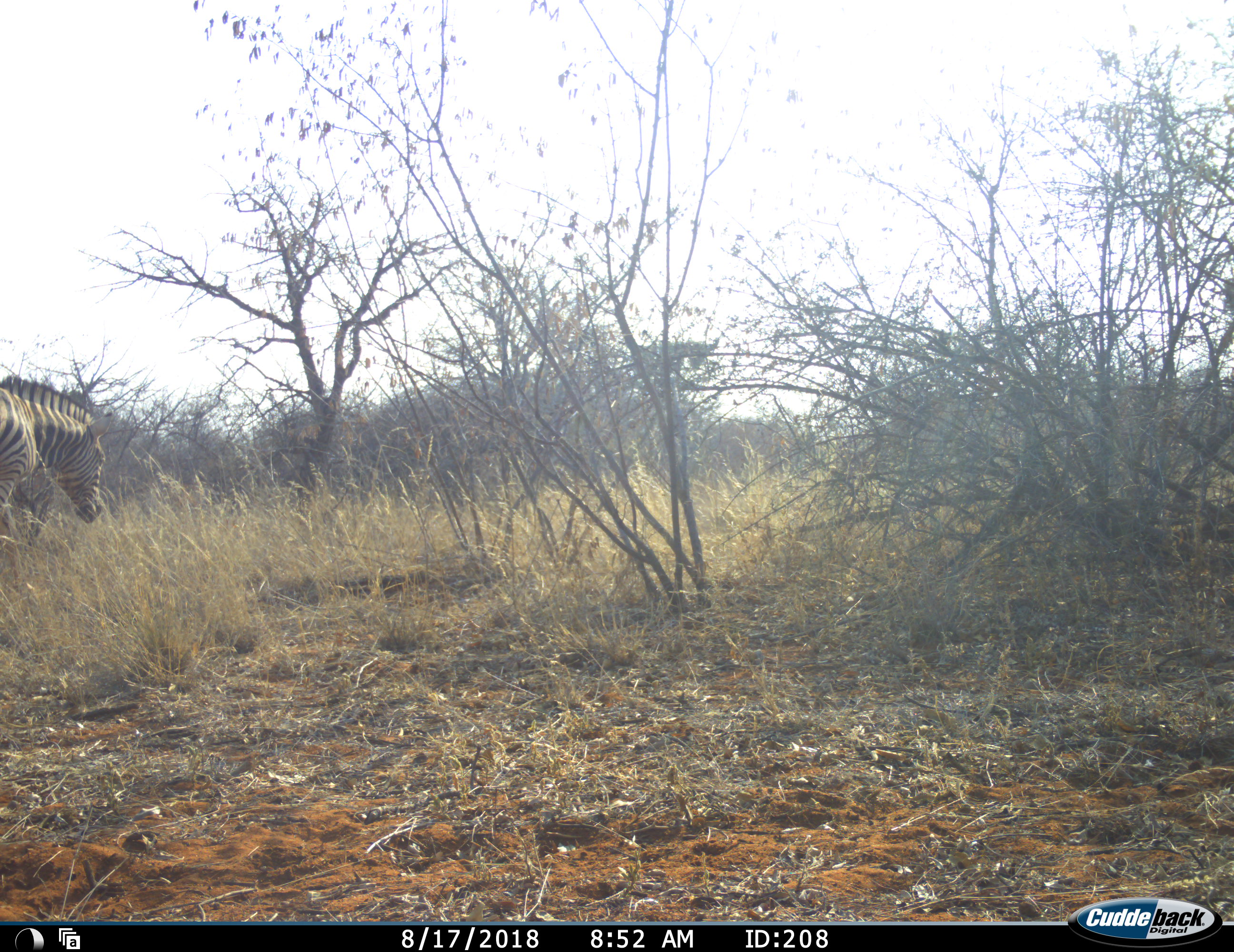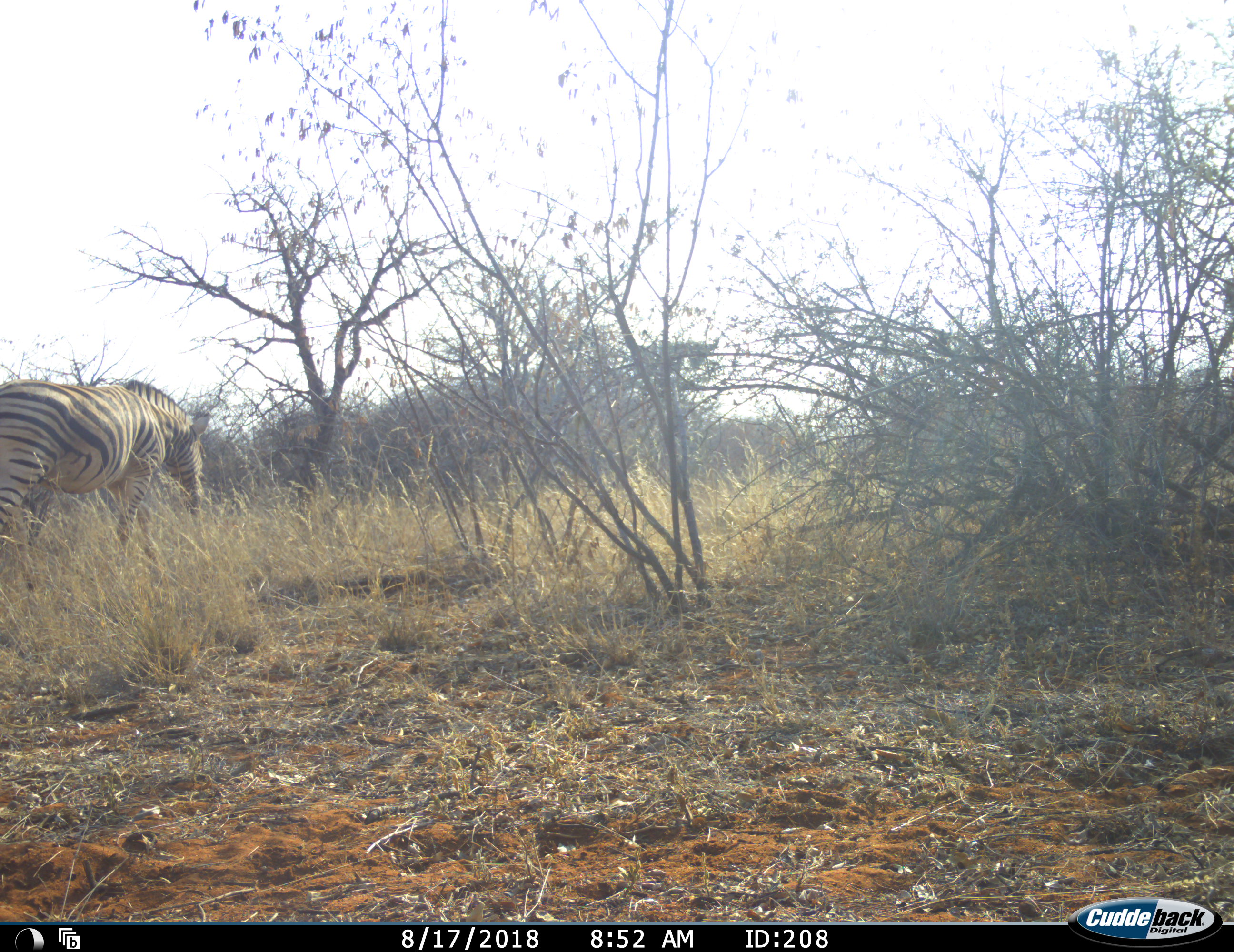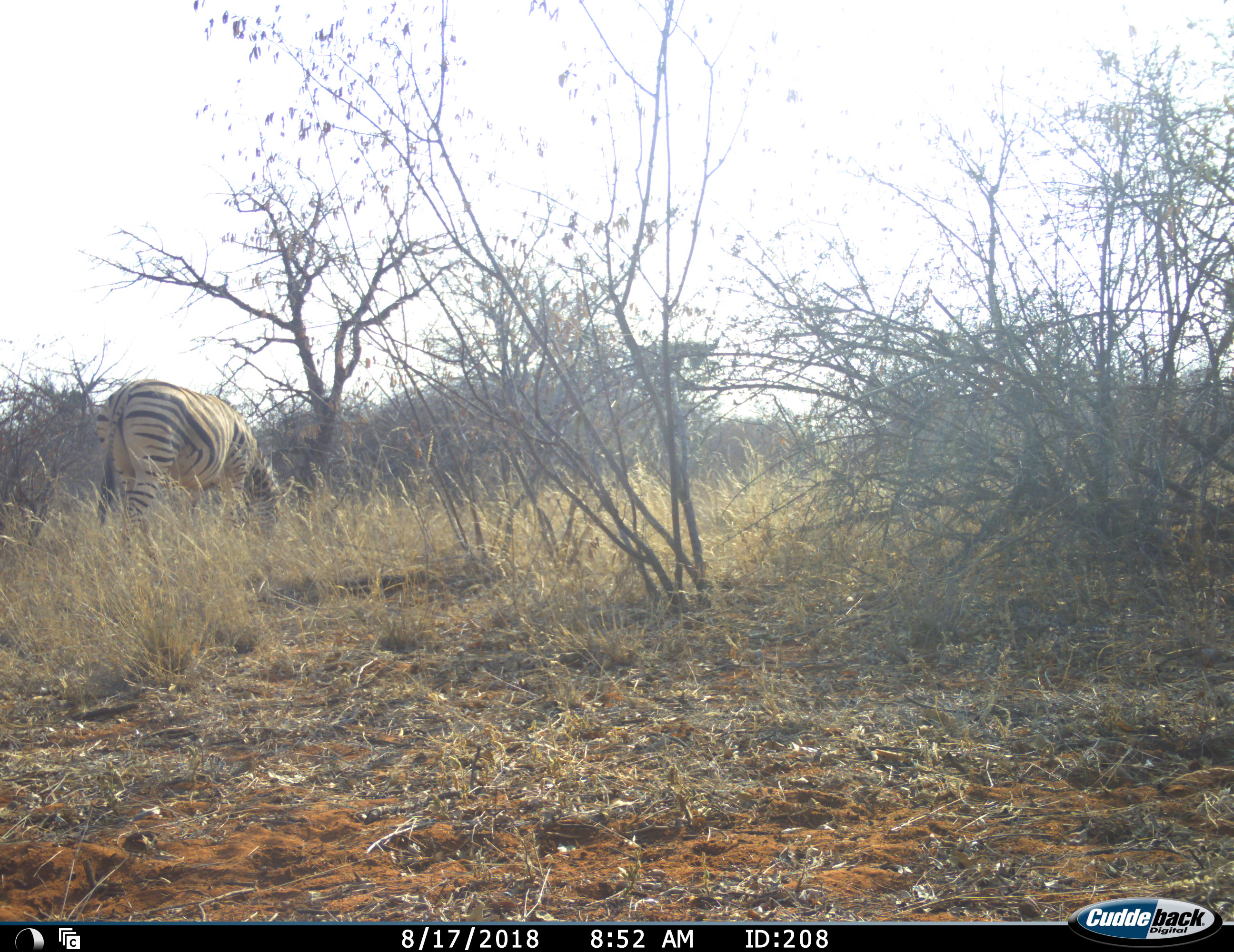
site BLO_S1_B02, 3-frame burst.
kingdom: Animalia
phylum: Chordata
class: Mammalia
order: Perissodactyla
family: Equidae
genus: Equus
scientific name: Equus quagga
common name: plains zebra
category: zebraplains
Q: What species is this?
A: Zebraplains (plains zebra) (Equus quagga).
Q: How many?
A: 1.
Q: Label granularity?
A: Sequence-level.